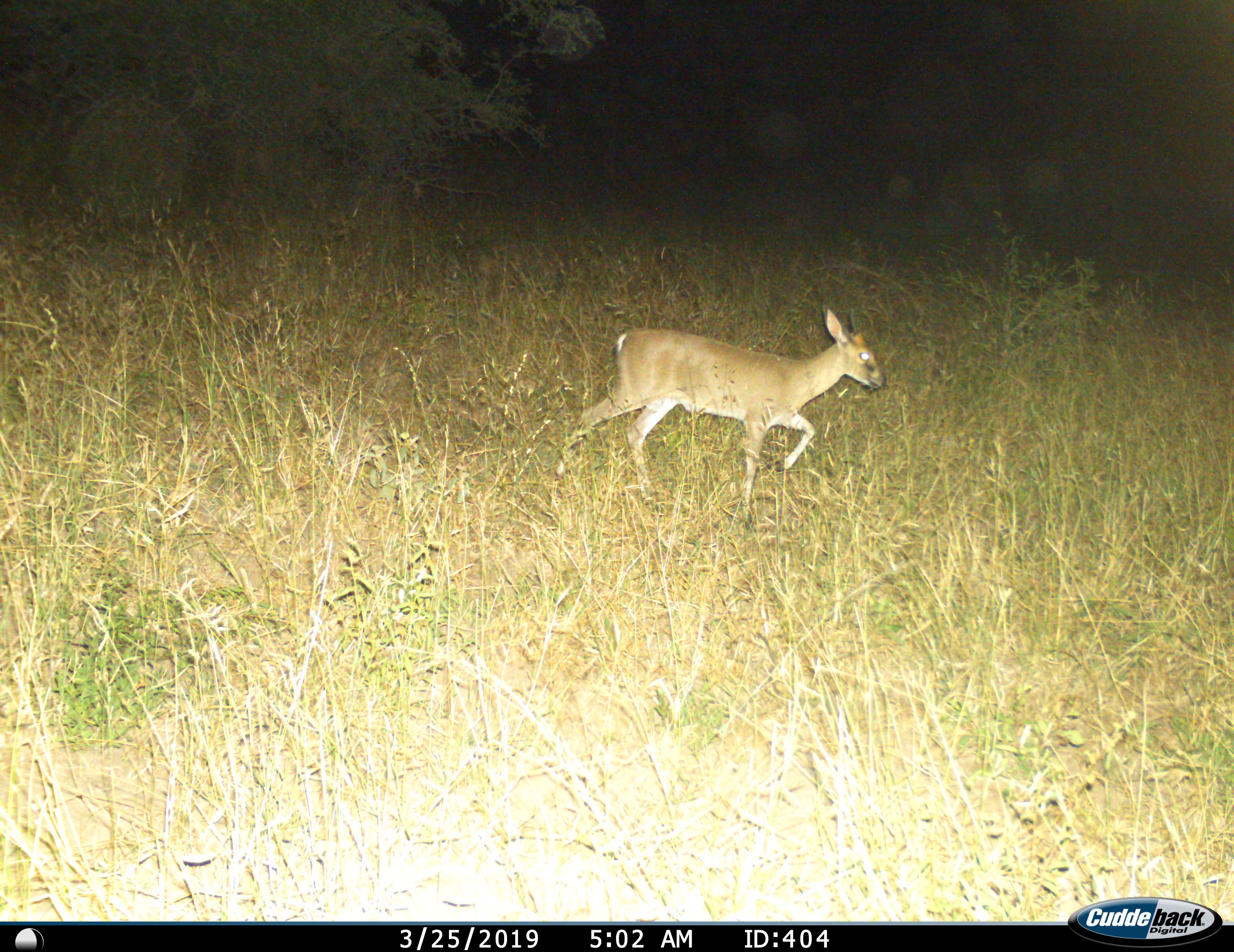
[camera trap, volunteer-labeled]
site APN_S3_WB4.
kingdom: Animalia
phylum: Chordata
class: Mammalia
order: Artiodactyla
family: Bovidae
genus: Sylvicapra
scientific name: Sylvicapra grimmia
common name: common duiker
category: duikercommongrey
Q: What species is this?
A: Duikercommongrey (common duiker) (Sylvicapra grimmia).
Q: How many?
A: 1.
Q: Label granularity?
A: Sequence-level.